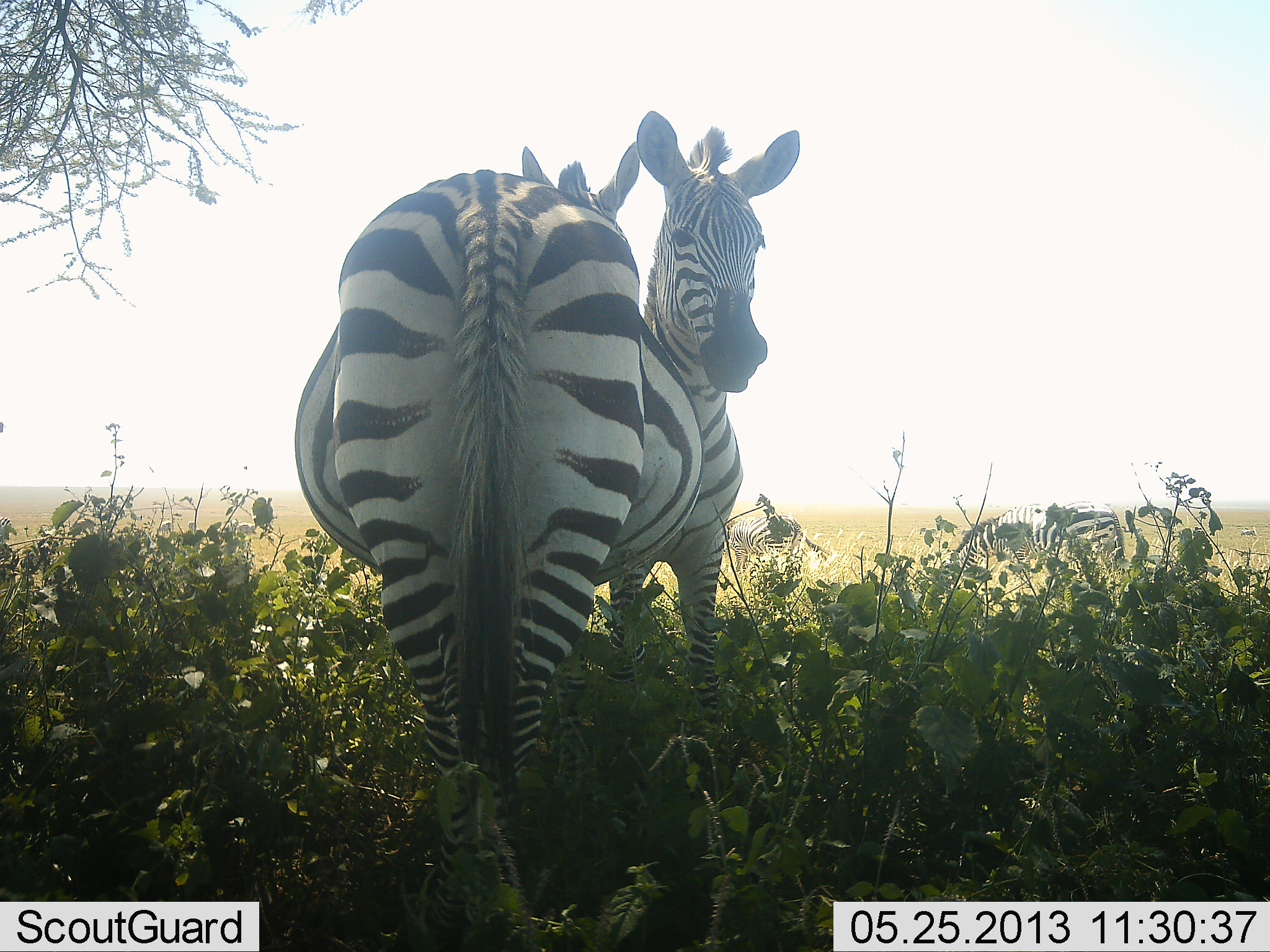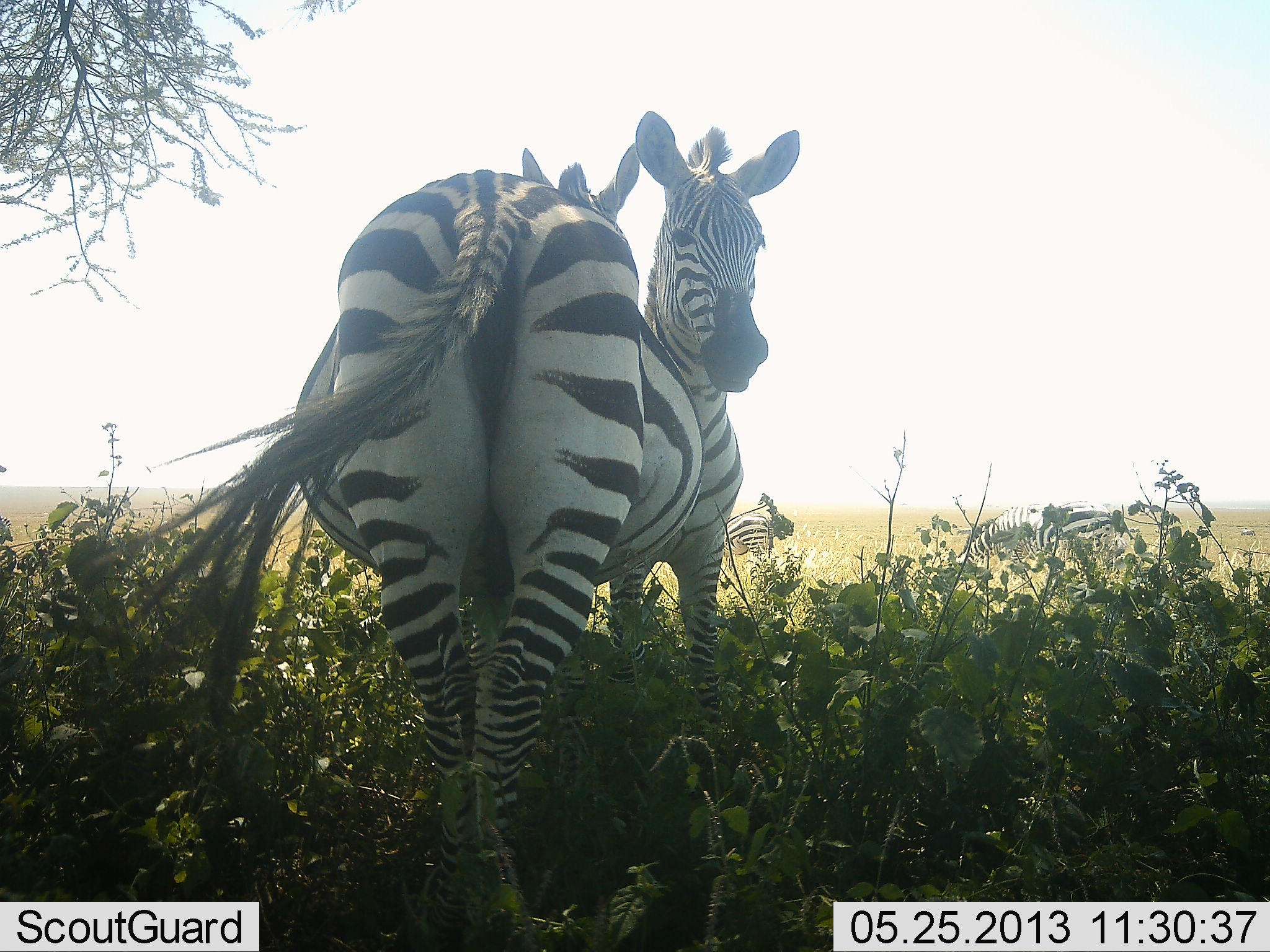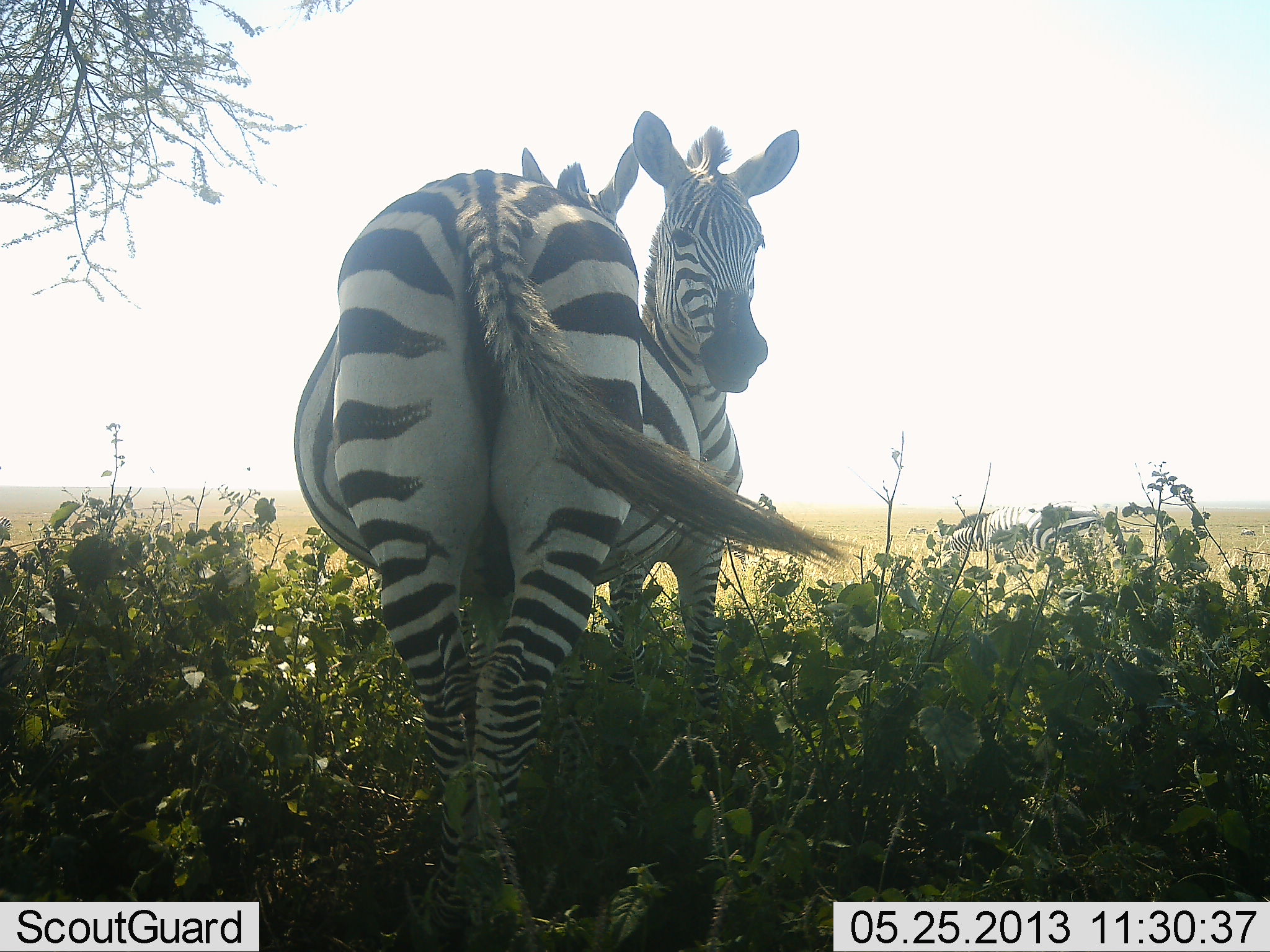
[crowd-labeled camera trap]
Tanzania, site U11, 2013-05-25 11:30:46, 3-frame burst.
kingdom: Animalia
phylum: Chordata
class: Mammalia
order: Perissodactyla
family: Equidae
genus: Equus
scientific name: Equus quagga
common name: plains zebra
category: zebra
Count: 4.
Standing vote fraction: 85%.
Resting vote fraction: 5%.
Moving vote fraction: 5%.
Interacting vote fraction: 20%.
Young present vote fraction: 5%.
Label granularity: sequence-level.